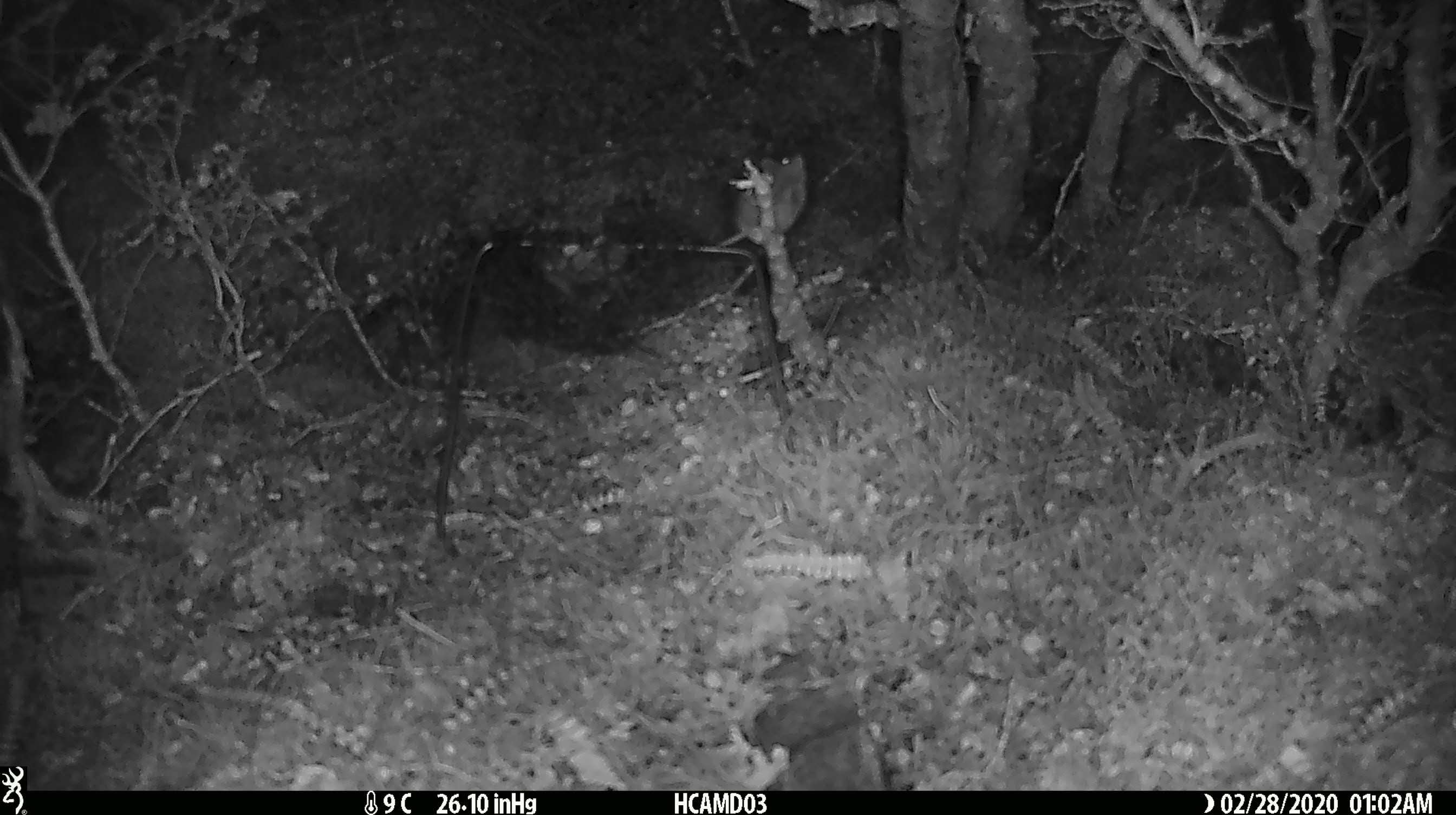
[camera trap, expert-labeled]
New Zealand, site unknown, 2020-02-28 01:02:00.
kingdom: Animalia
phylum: Chordata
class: Mammalia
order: Rodentia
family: Muridae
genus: Mus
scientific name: Mus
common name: mouse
Mouse (Mus).